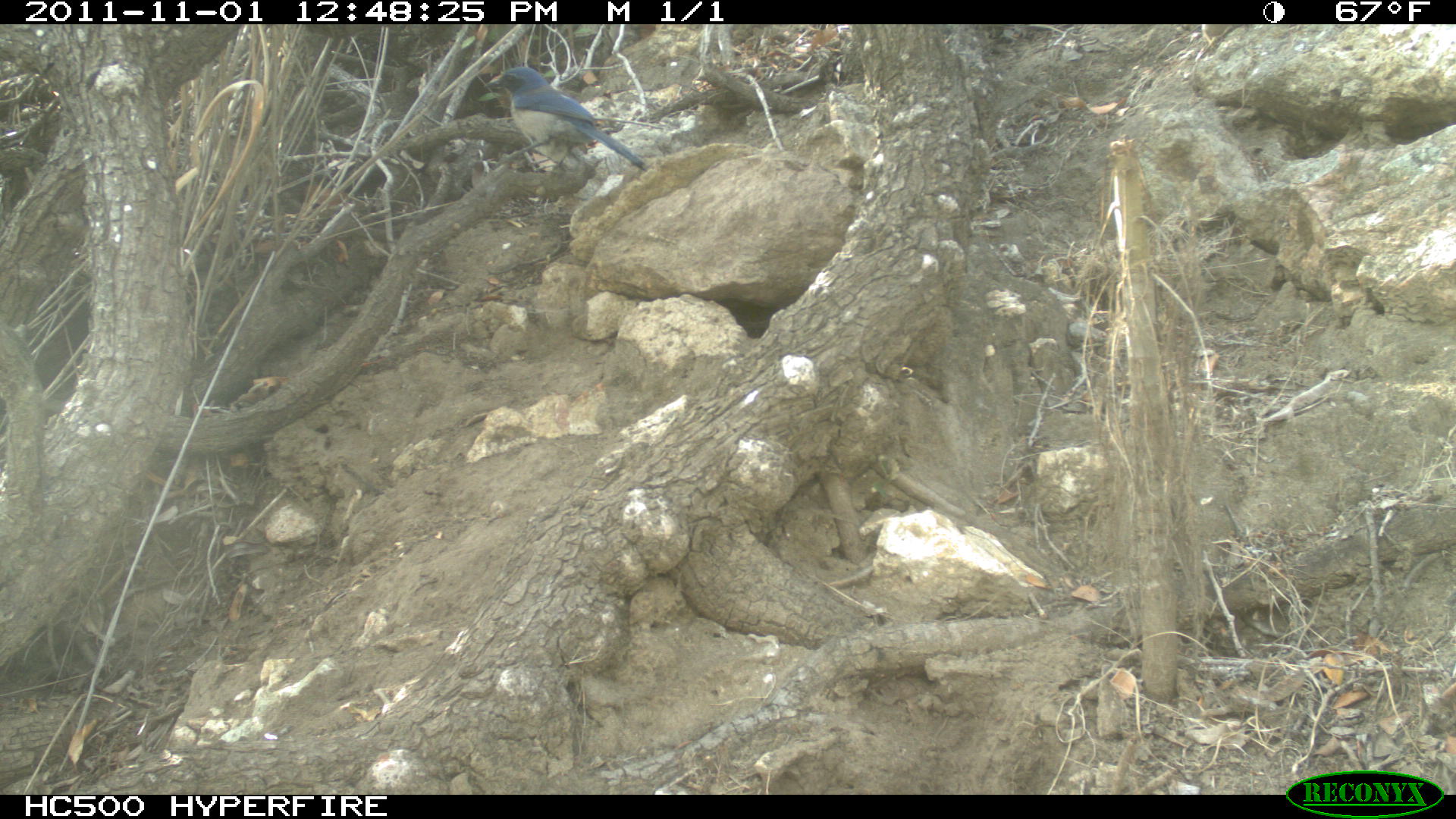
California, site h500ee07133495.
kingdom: Animalia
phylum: Chordata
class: Aves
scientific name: Aves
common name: bird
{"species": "bird (Aves)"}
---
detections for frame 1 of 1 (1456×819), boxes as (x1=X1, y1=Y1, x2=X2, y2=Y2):
bird: (x1=482, y1=67, x2=646, y2=172)